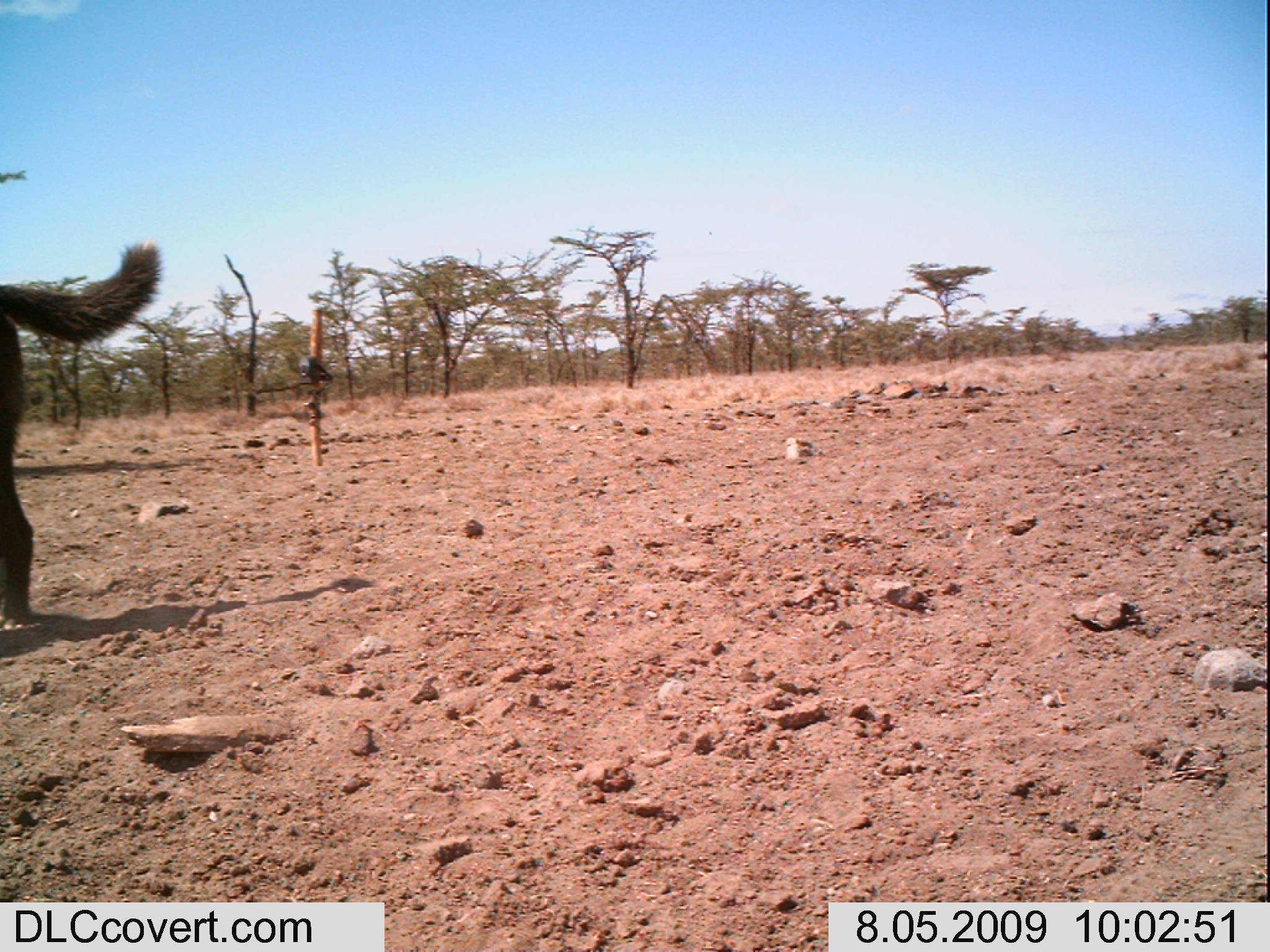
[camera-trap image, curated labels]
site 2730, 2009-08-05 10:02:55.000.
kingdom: Animalia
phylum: Chordata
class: Mammalia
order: Carnivora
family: Canidae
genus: Canis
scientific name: Canis familiaris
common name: domestic dog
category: canis lupus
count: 1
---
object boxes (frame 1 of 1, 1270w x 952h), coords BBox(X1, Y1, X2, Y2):
canis lupus: BBox(0, 235, 162, 631)